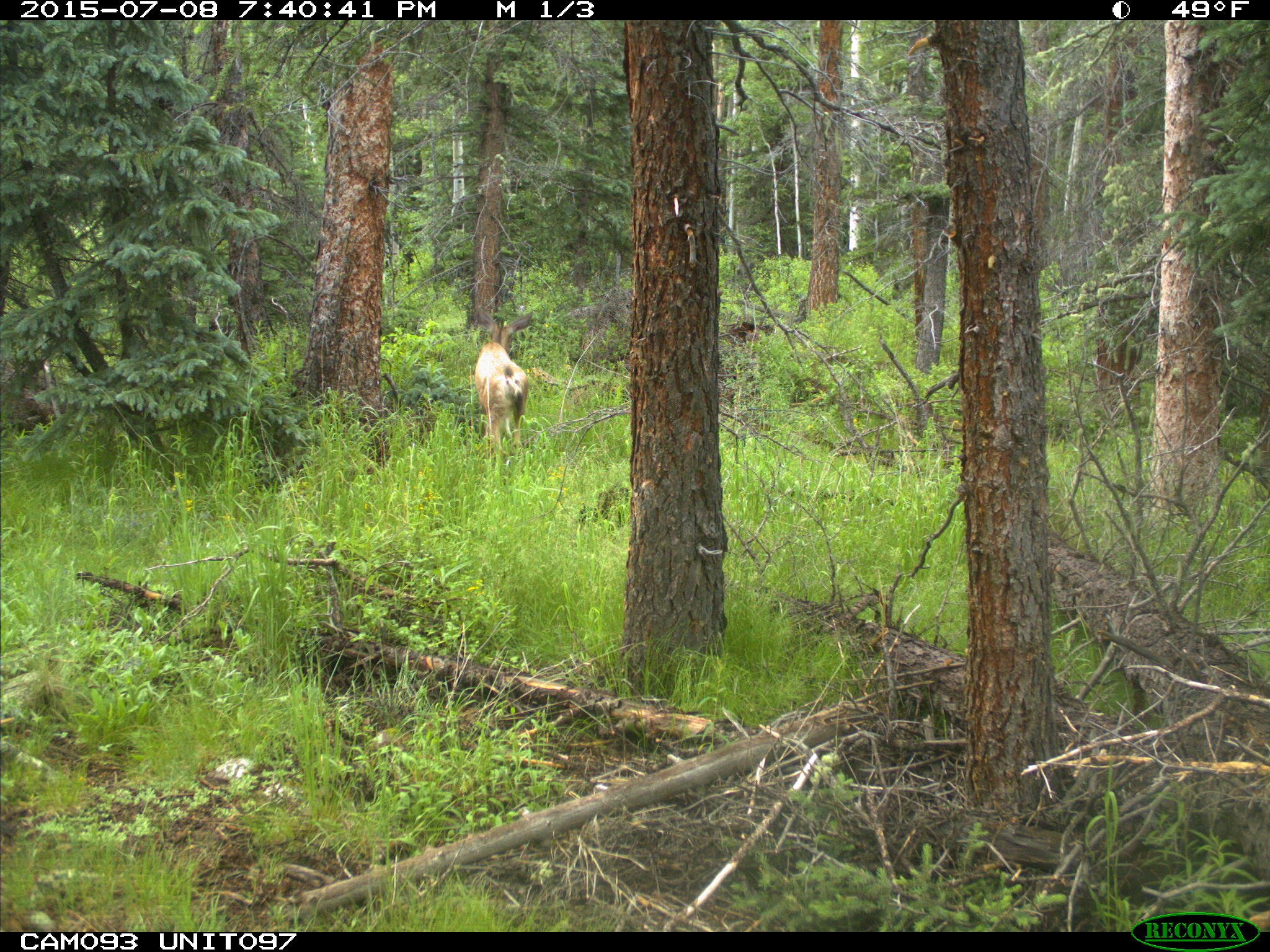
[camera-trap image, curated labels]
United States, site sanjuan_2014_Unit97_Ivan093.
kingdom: Animalia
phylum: Chordata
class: Mammalia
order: Artiodactyla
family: Cervidae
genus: Odocoileus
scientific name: Odocoileus hemionus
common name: mule deer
Odocoileus hemionus (mule deer).